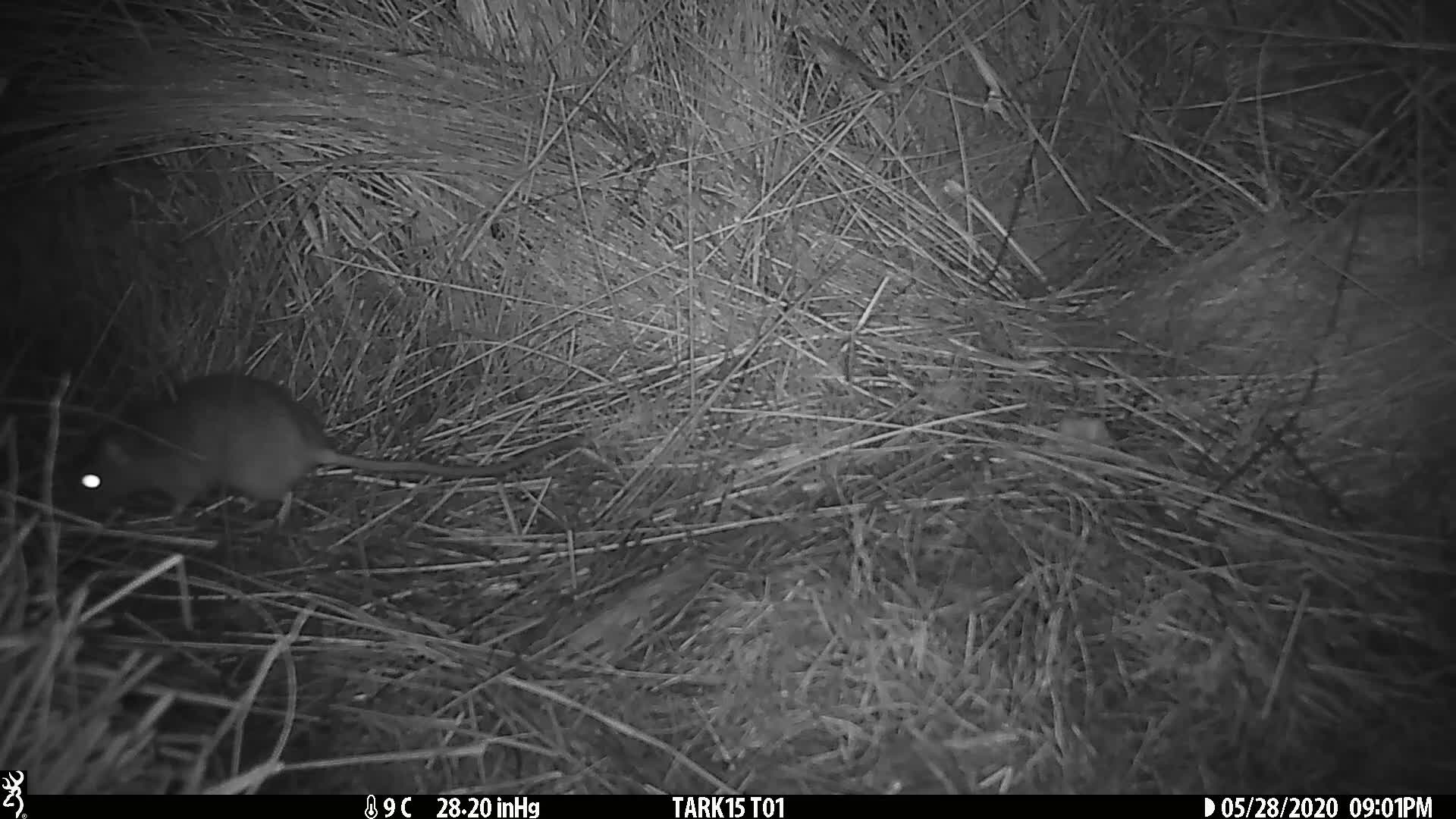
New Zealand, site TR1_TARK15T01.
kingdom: Animalia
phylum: Chordata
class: Mammalia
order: Rodentia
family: Muridae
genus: Rattus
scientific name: Rattus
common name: rat